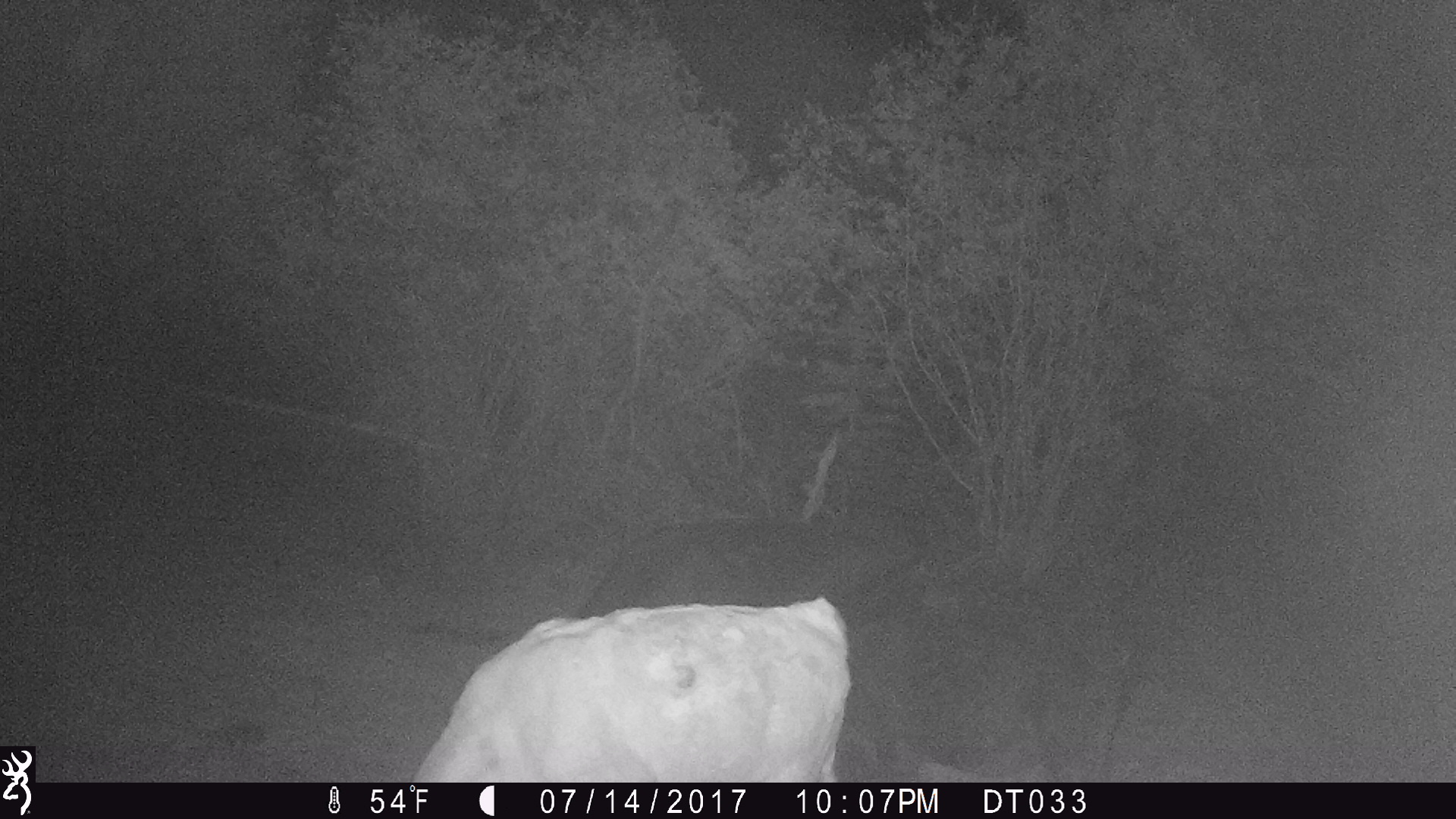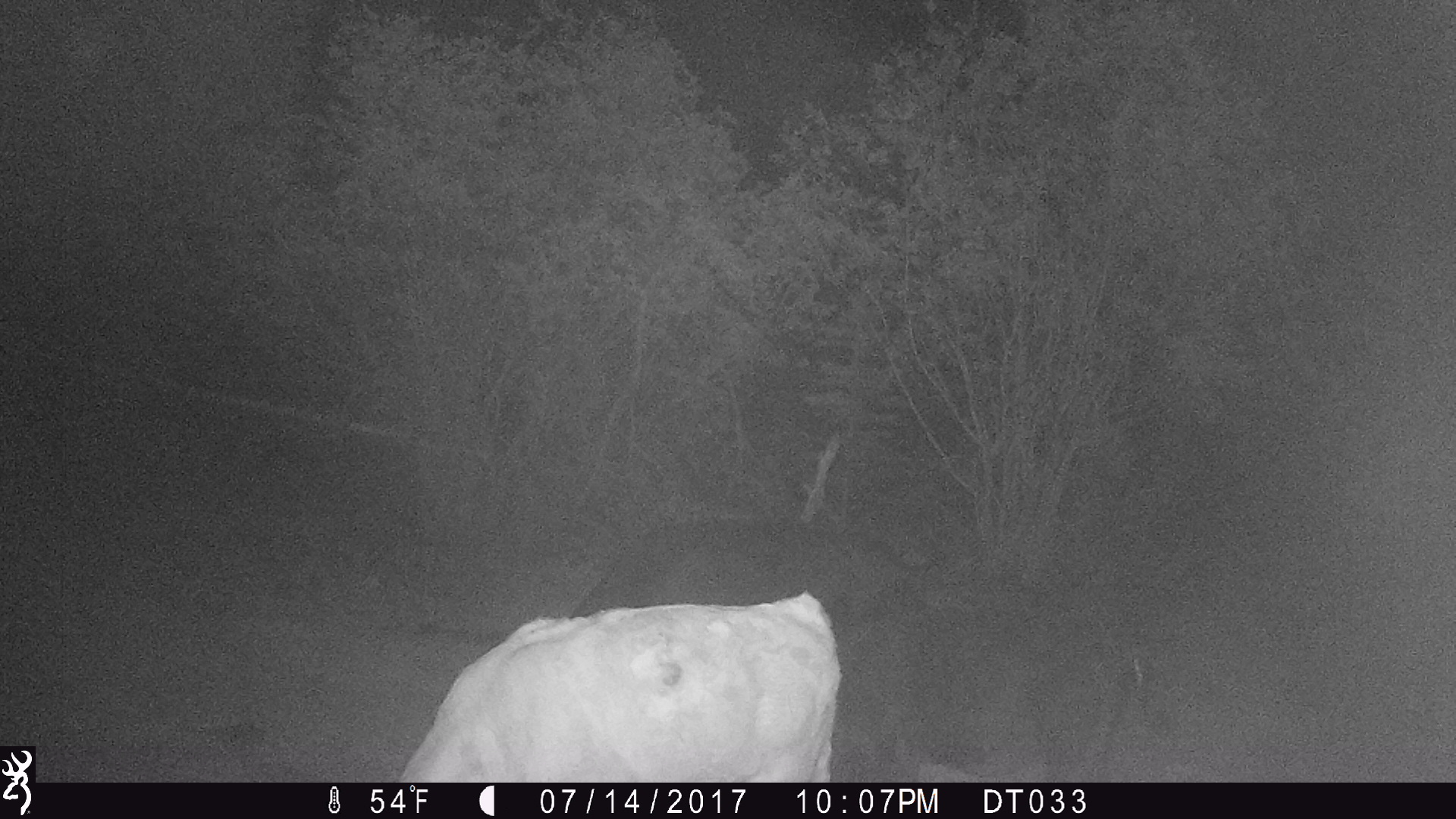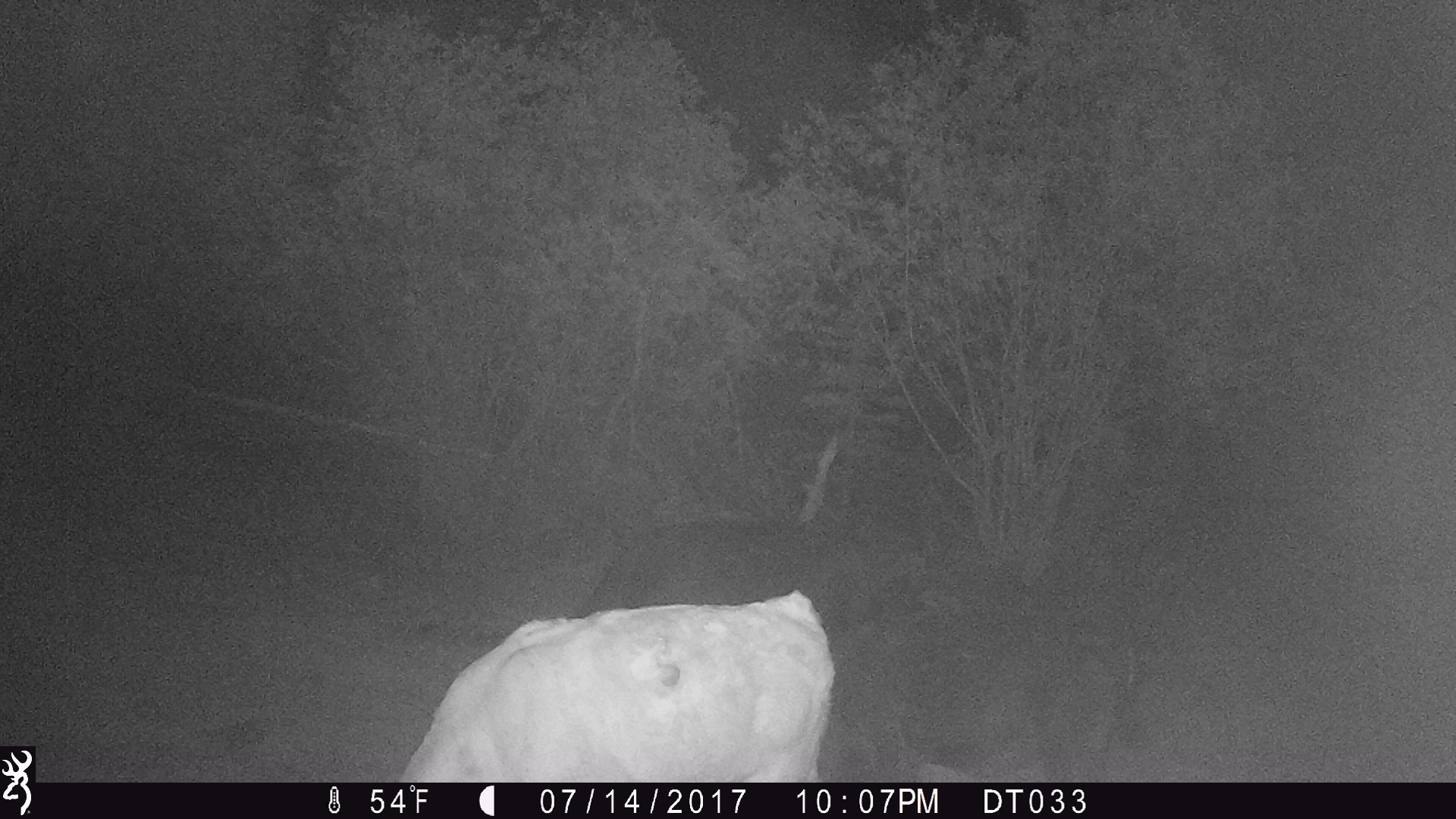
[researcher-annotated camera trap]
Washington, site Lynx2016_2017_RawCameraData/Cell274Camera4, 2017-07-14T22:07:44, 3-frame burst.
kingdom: Animalia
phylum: Chordata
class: Mammalia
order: Artiodactyla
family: Bovidae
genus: Bos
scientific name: Bos taurus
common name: domestic cattle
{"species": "domestic cattle (Bos taurus)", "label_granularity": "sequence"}